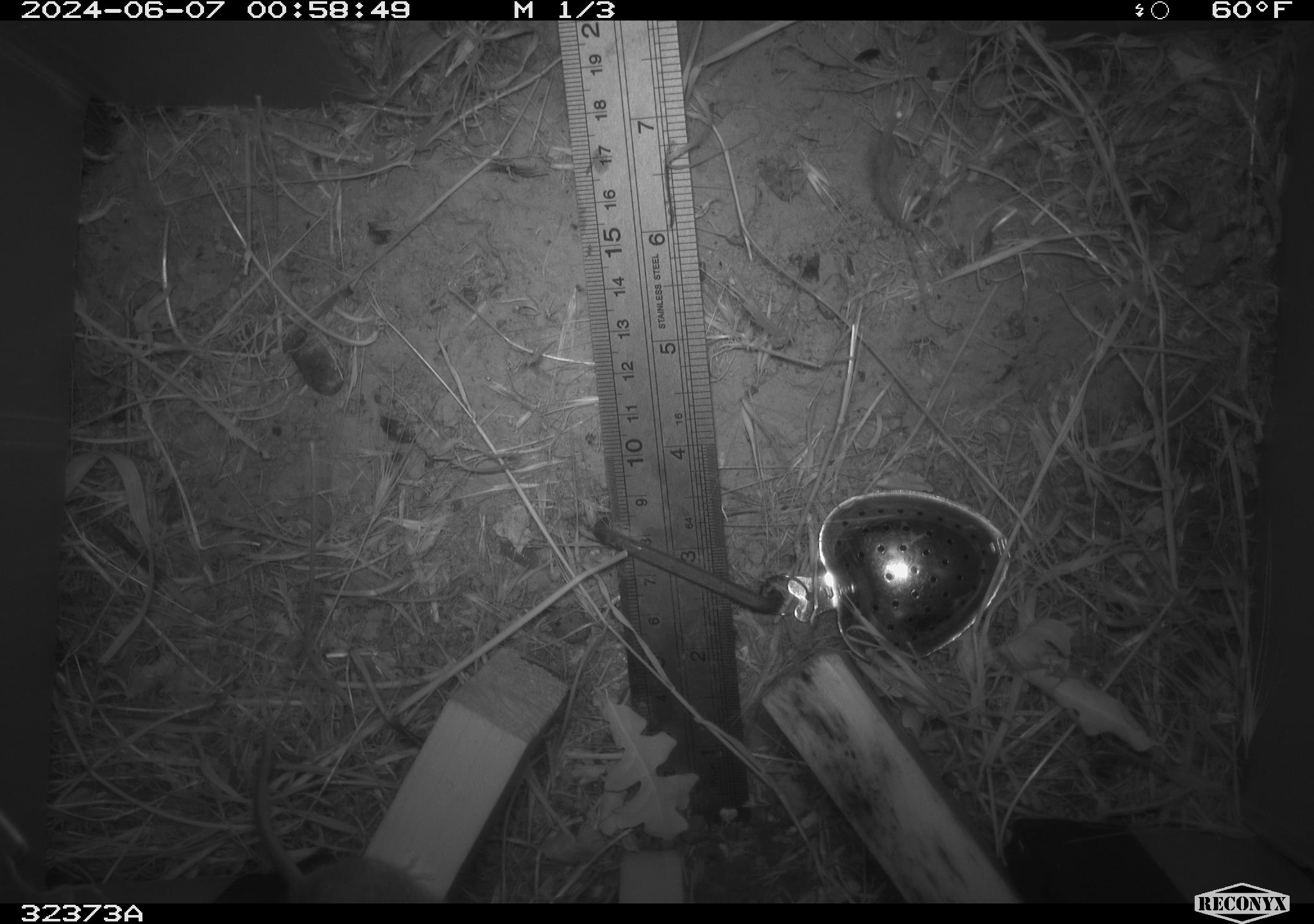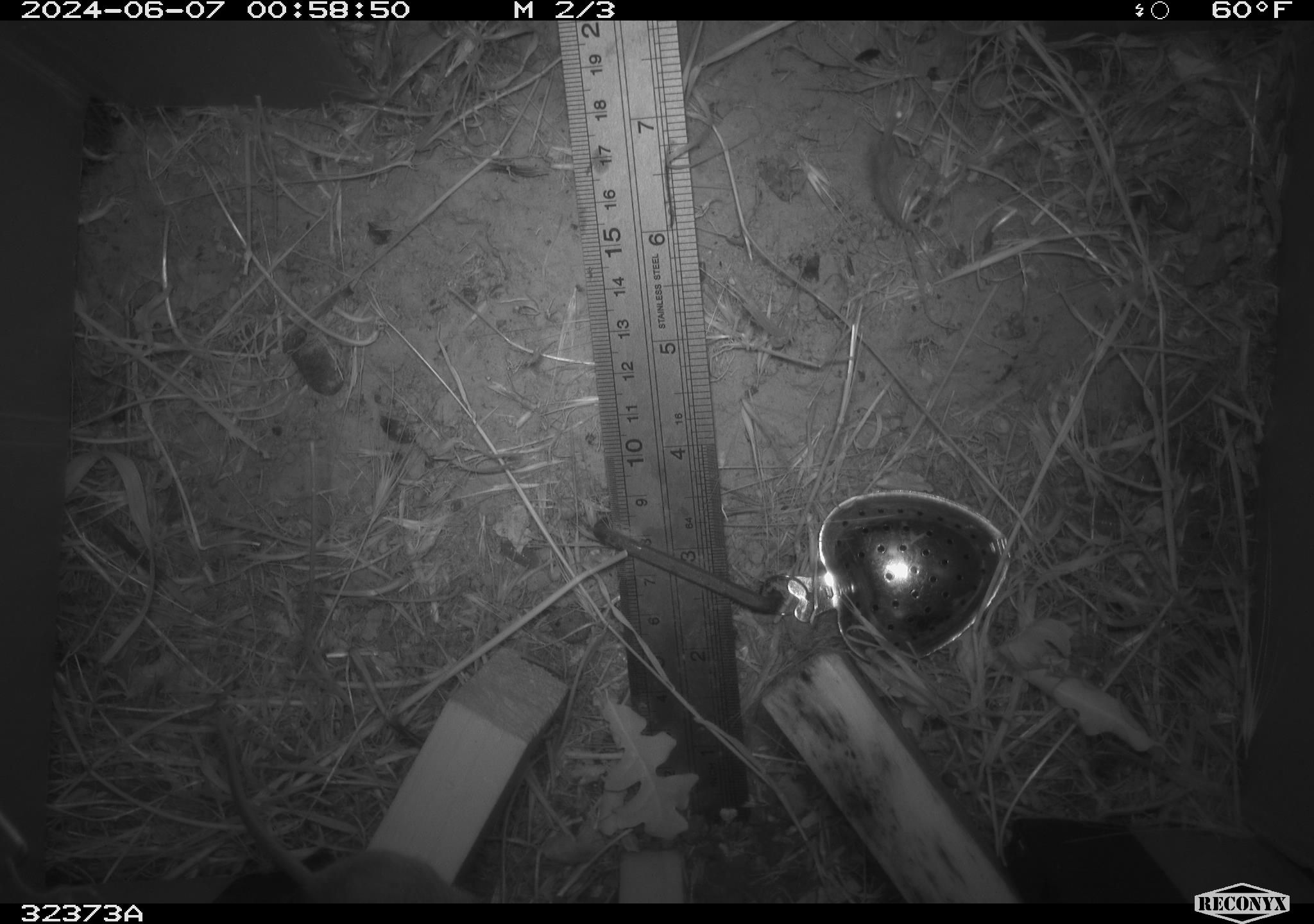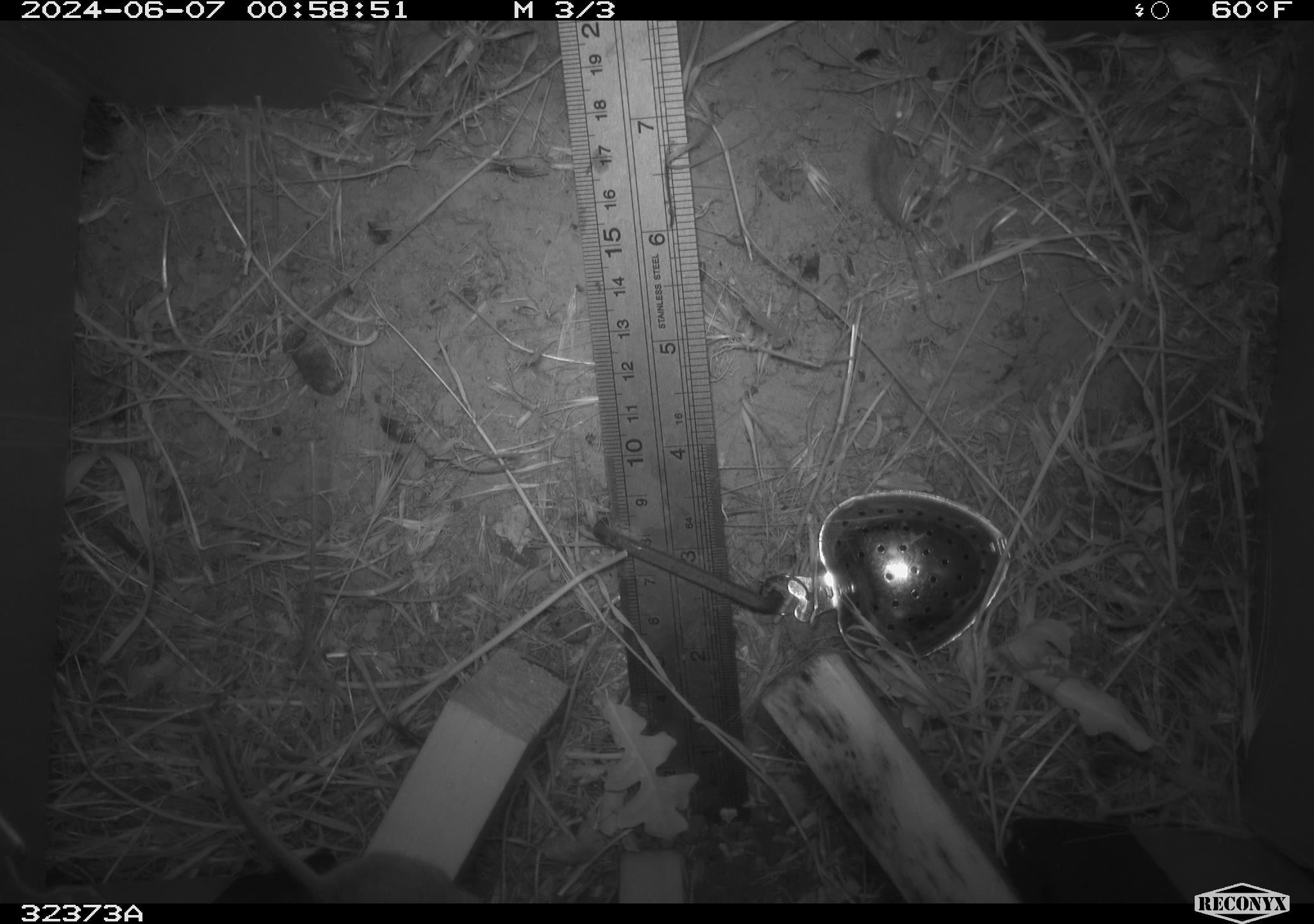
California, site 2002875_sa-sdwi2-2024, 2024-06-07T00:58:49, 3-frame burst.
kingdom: Animalia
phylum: Chordata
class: Mammalia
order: Rodentia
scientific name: Rodentia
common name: mouse species